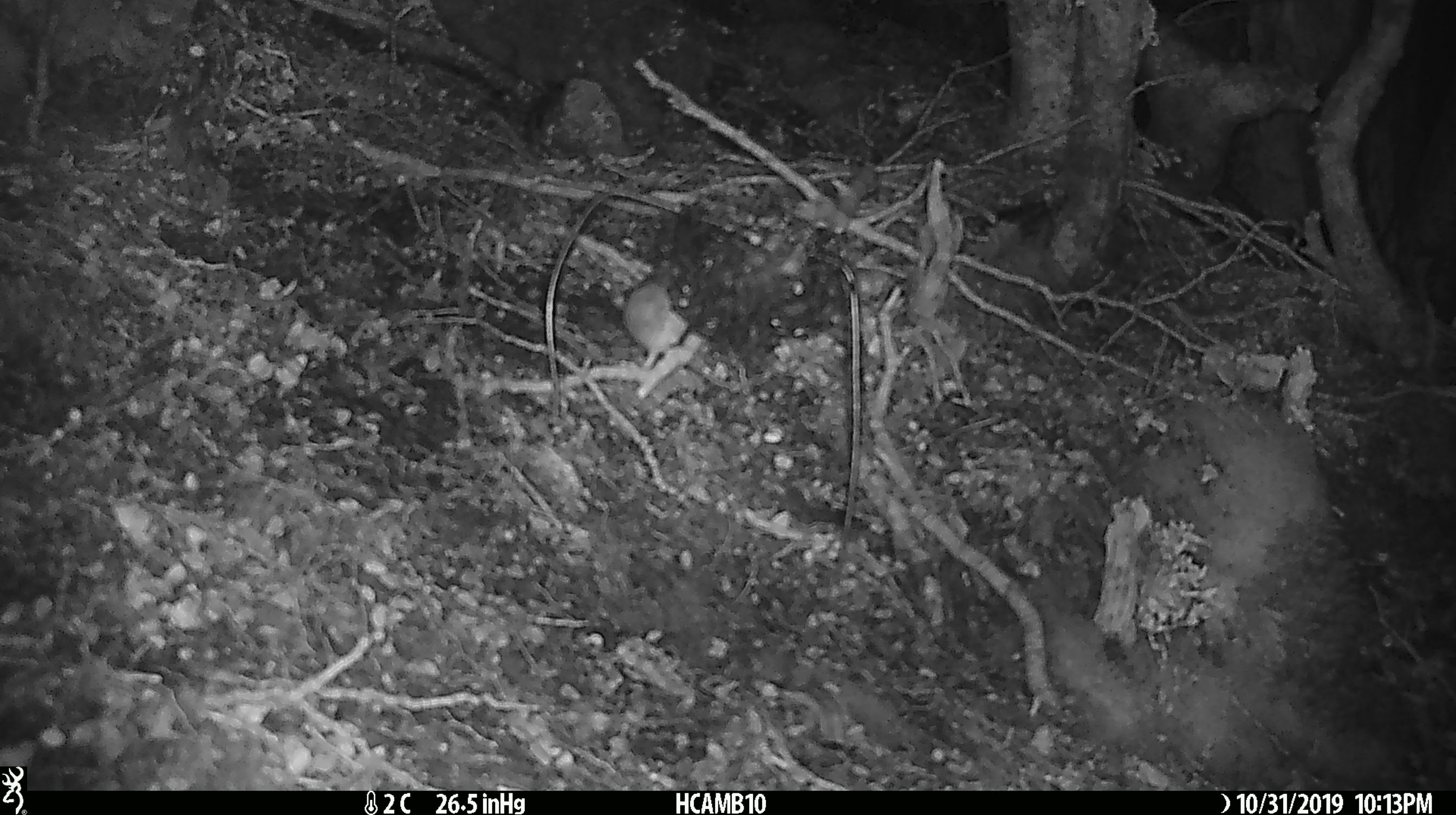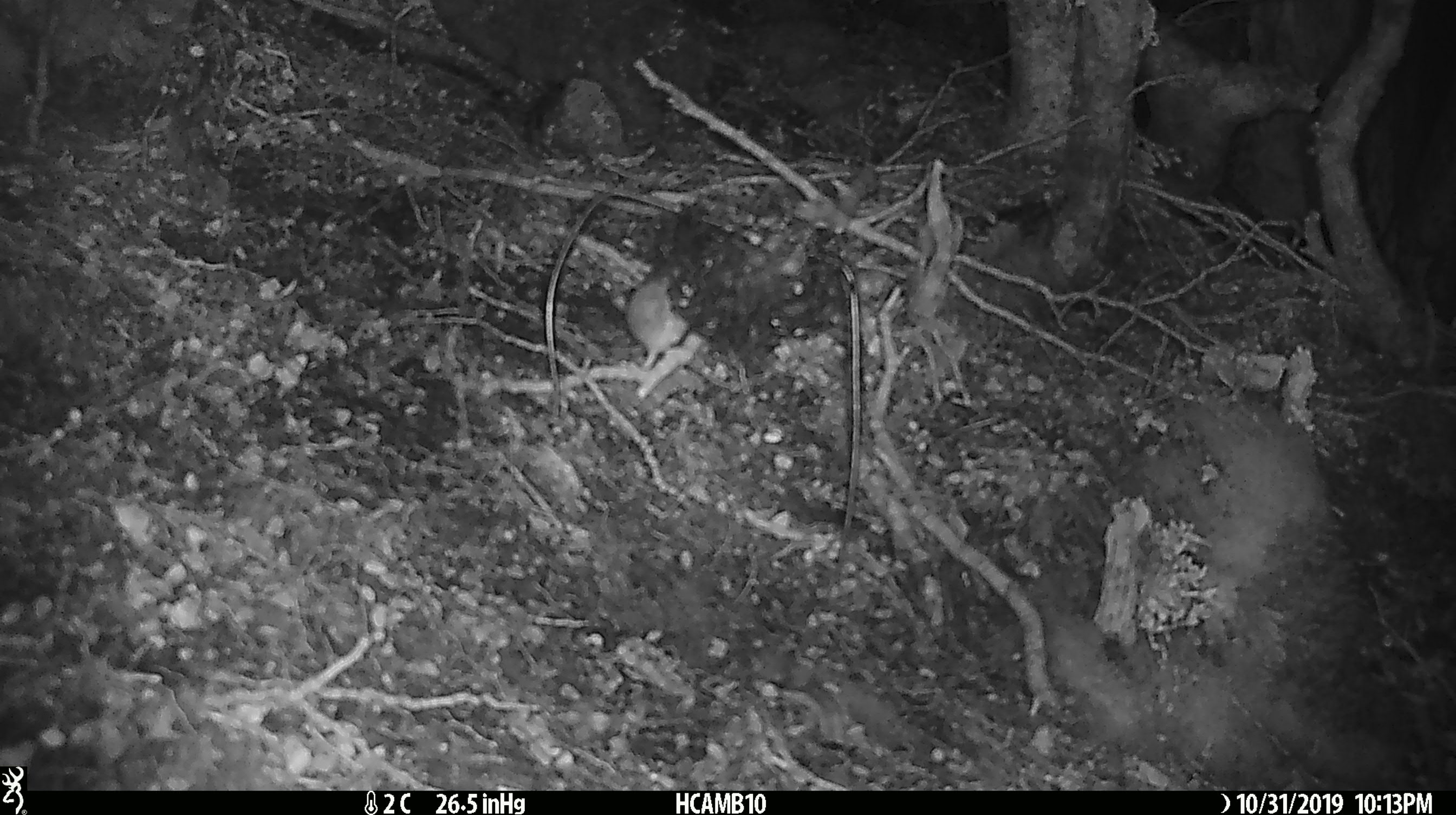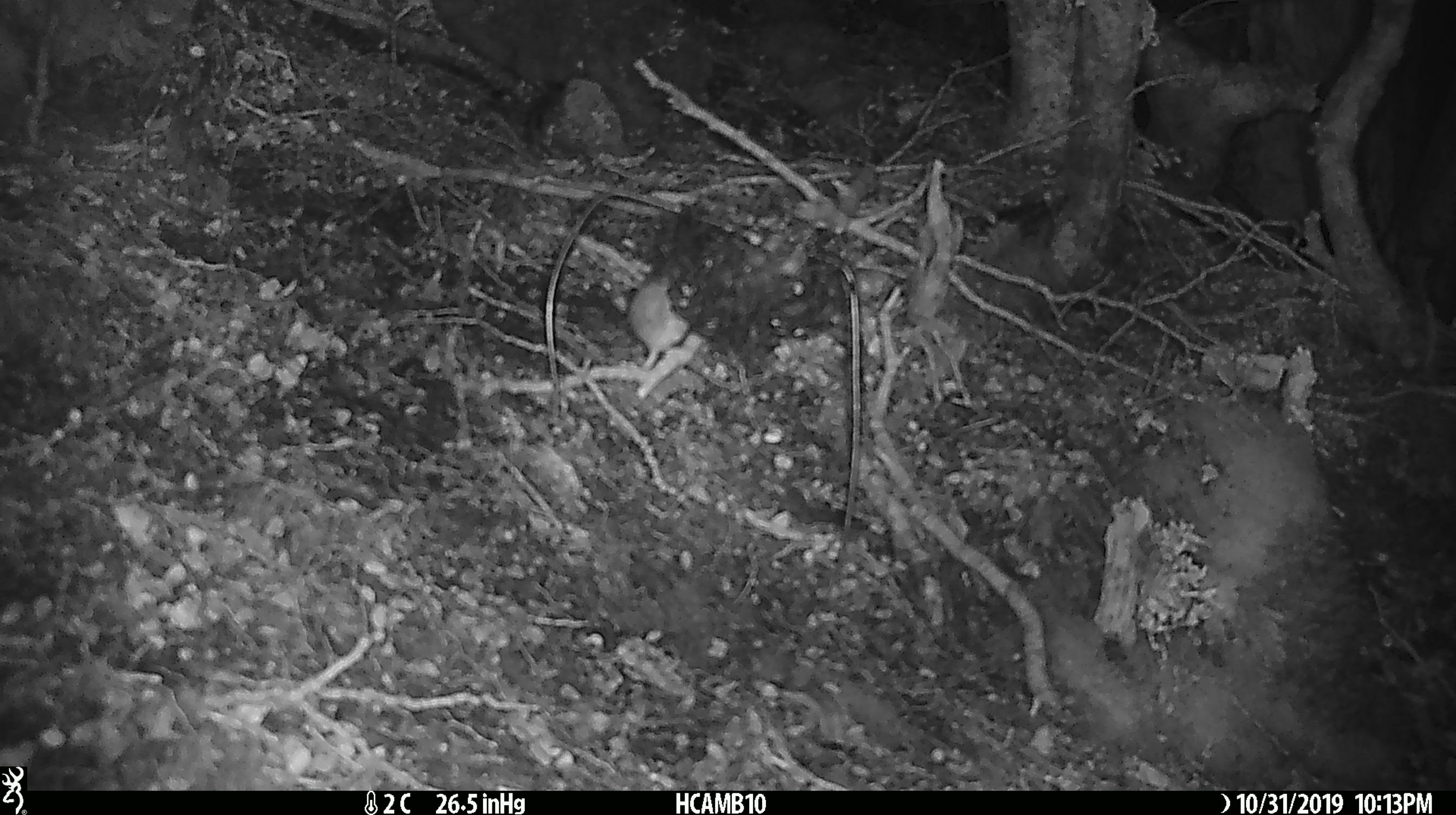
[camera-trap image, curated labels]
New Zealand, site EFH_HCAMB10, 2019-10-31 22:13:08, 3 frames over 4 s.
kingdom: Animalia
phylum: Chordata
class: Mammalia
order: Rodentia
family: Muridae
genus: Mus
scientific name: Mus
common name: mouse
Mouse (Mus).